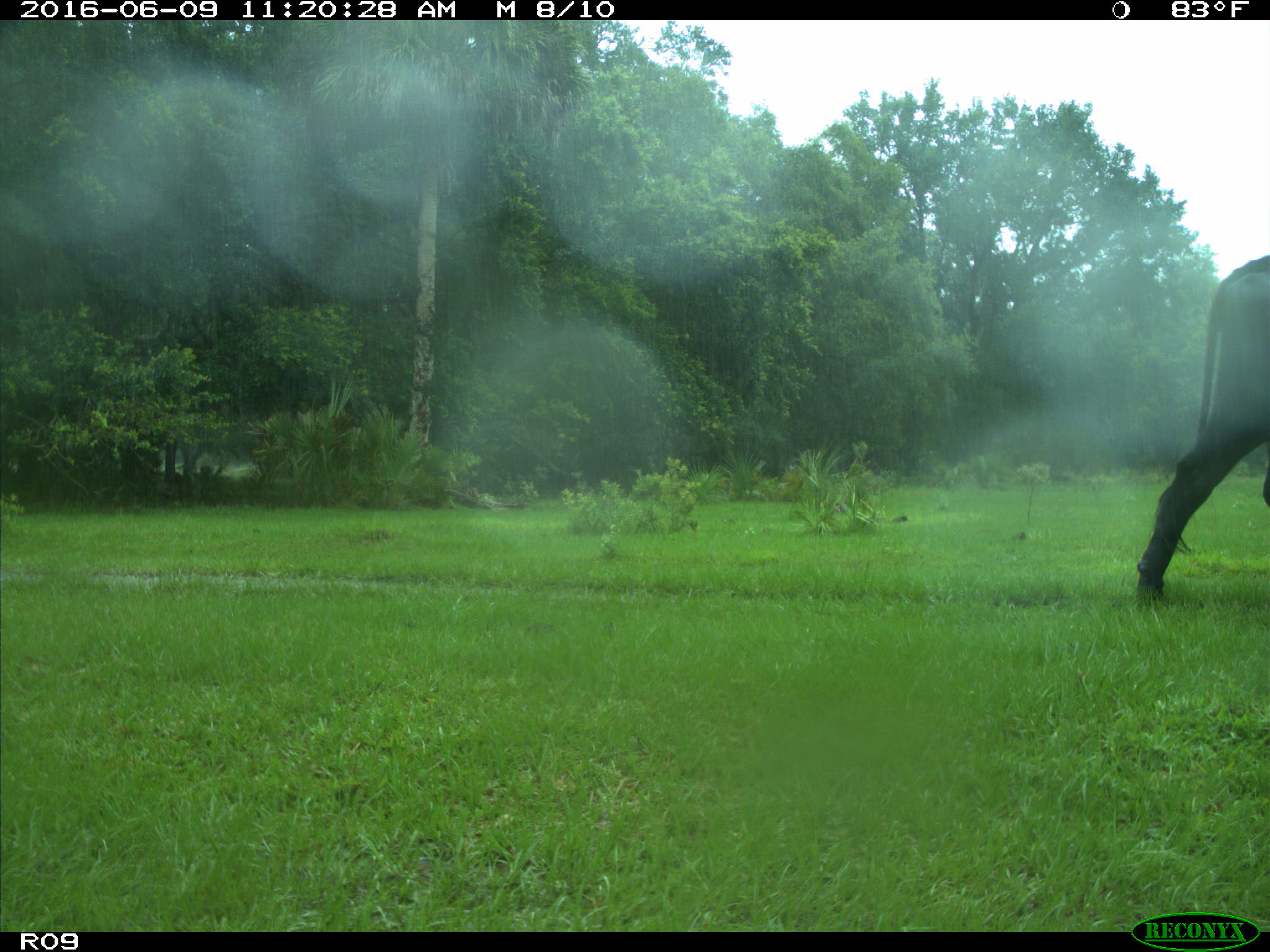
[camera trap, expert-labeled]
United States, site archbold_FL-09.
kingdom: Animalia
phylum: Chordata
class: Mammalia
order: Artiodactyla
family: Bovidae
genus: Bos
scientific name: Bos taurus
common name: domestic cow